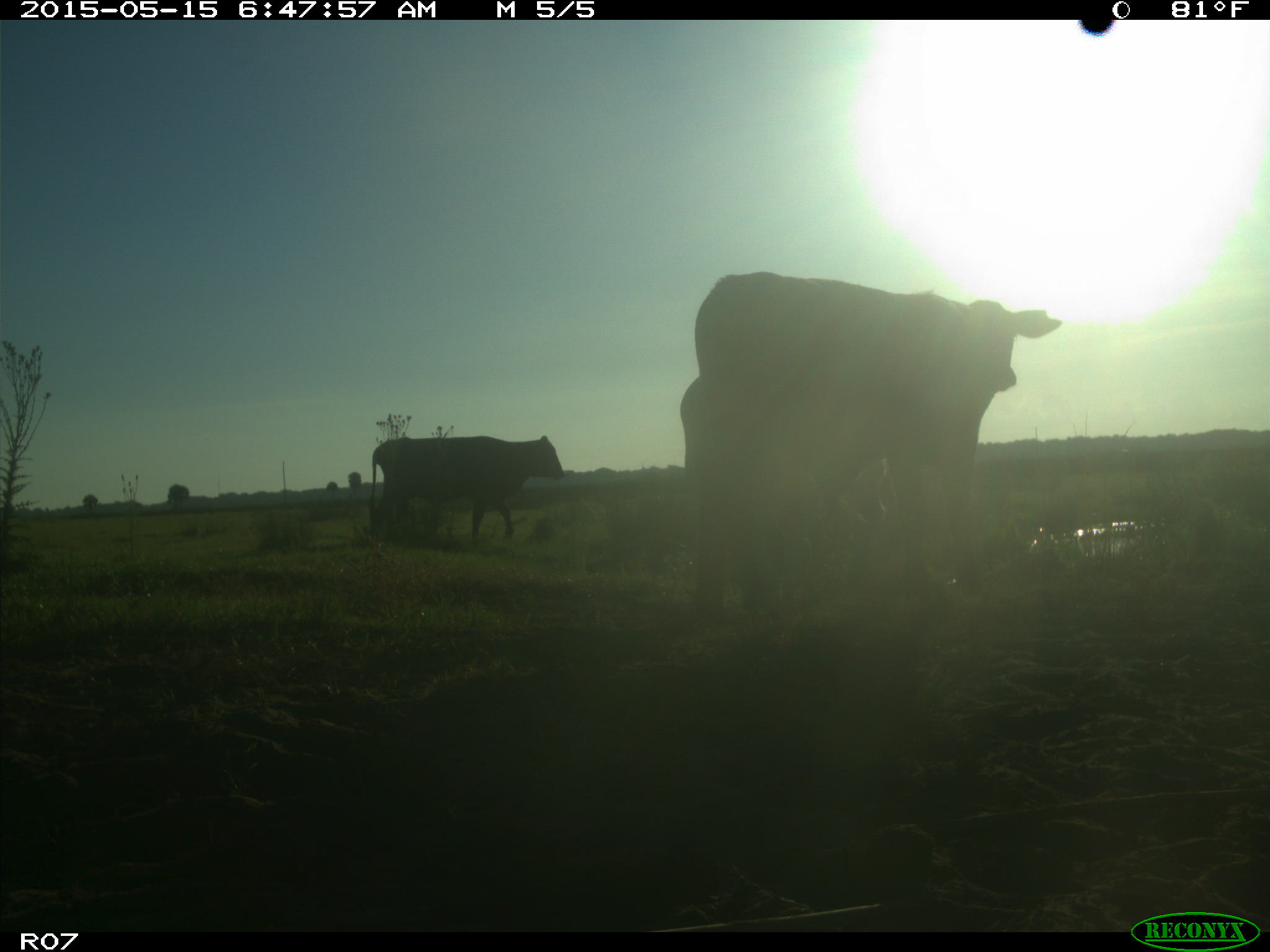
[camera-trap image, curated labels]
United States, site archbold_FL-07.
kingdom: Animalia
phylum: Chordata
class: Mammalia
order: Artiodactyla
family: Bovidae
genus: Bos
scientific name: Bos taurus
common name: domestic cow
Bos taurus (domestic cow).